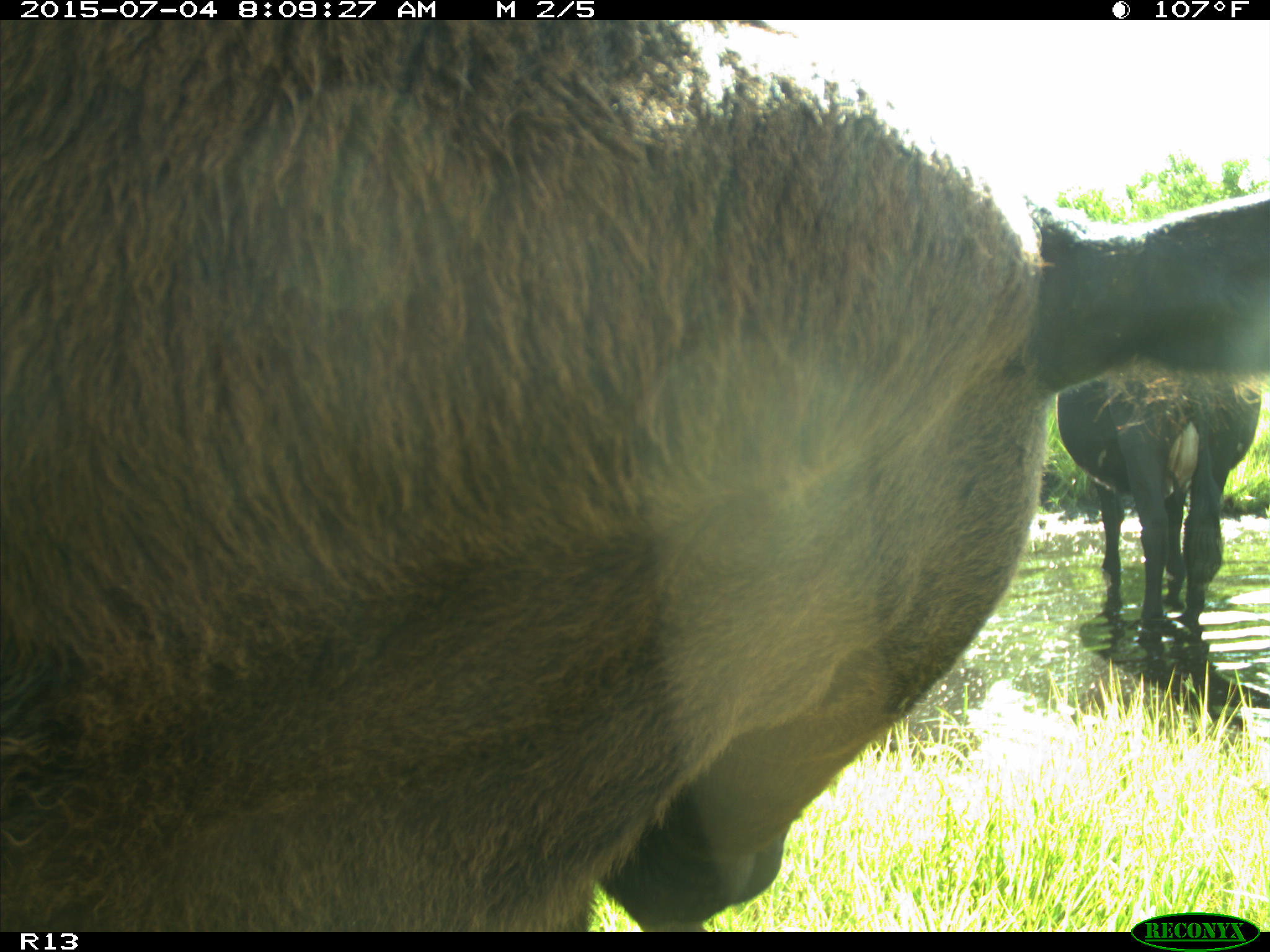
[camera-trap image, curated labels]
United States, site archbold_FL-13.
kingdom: Animalia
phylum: Chordata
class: Mammalia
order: Artiodactyla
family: Bovidae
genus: Bos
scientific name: Bos taurus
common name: domestic cow